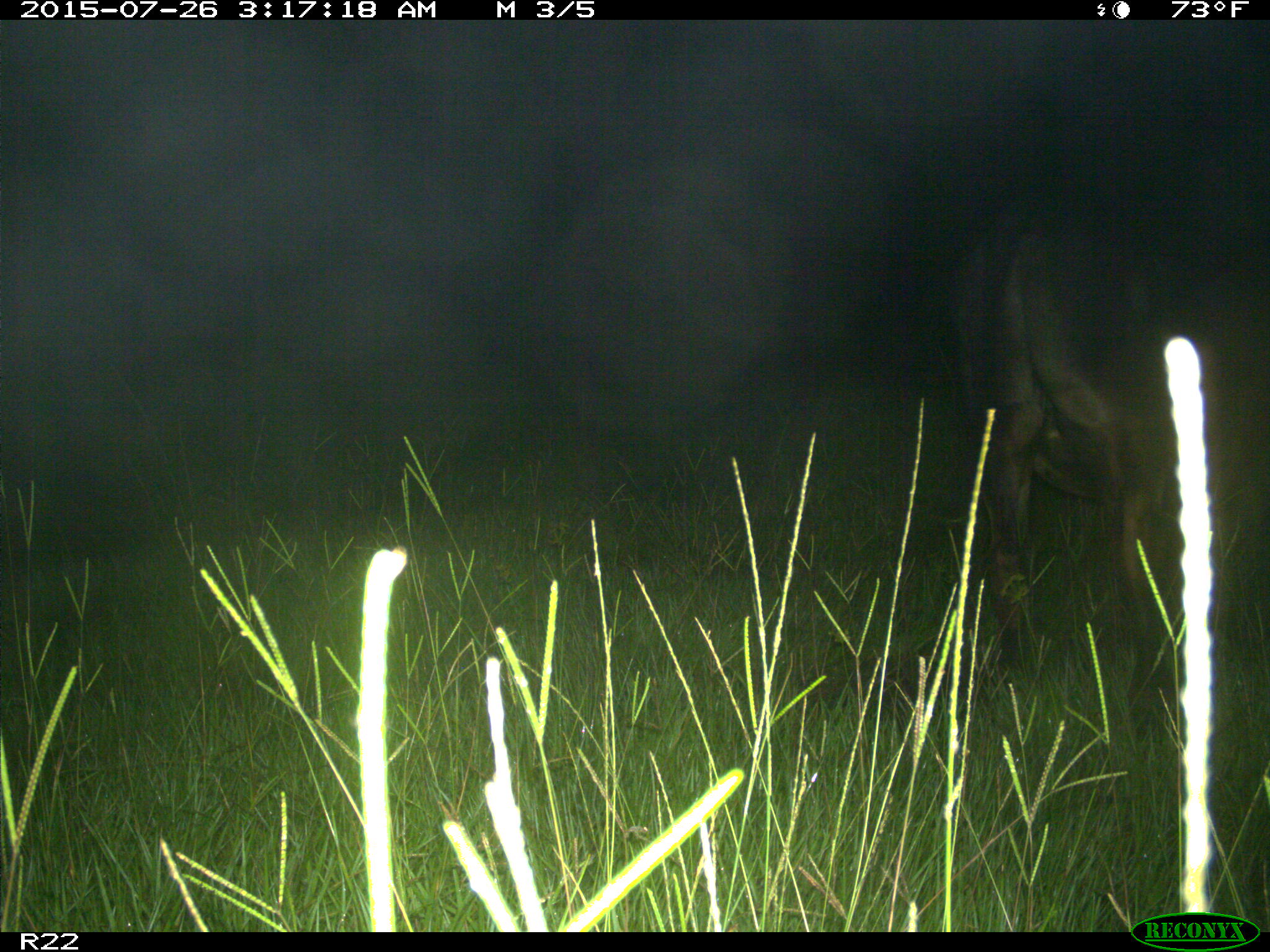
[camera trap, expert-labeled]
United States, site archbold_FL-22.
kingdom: Animalia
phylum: Chordata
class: Mammalia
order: Artiodactyla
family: Bovidae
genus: Bos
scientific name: Bos taurus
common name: domestic cow